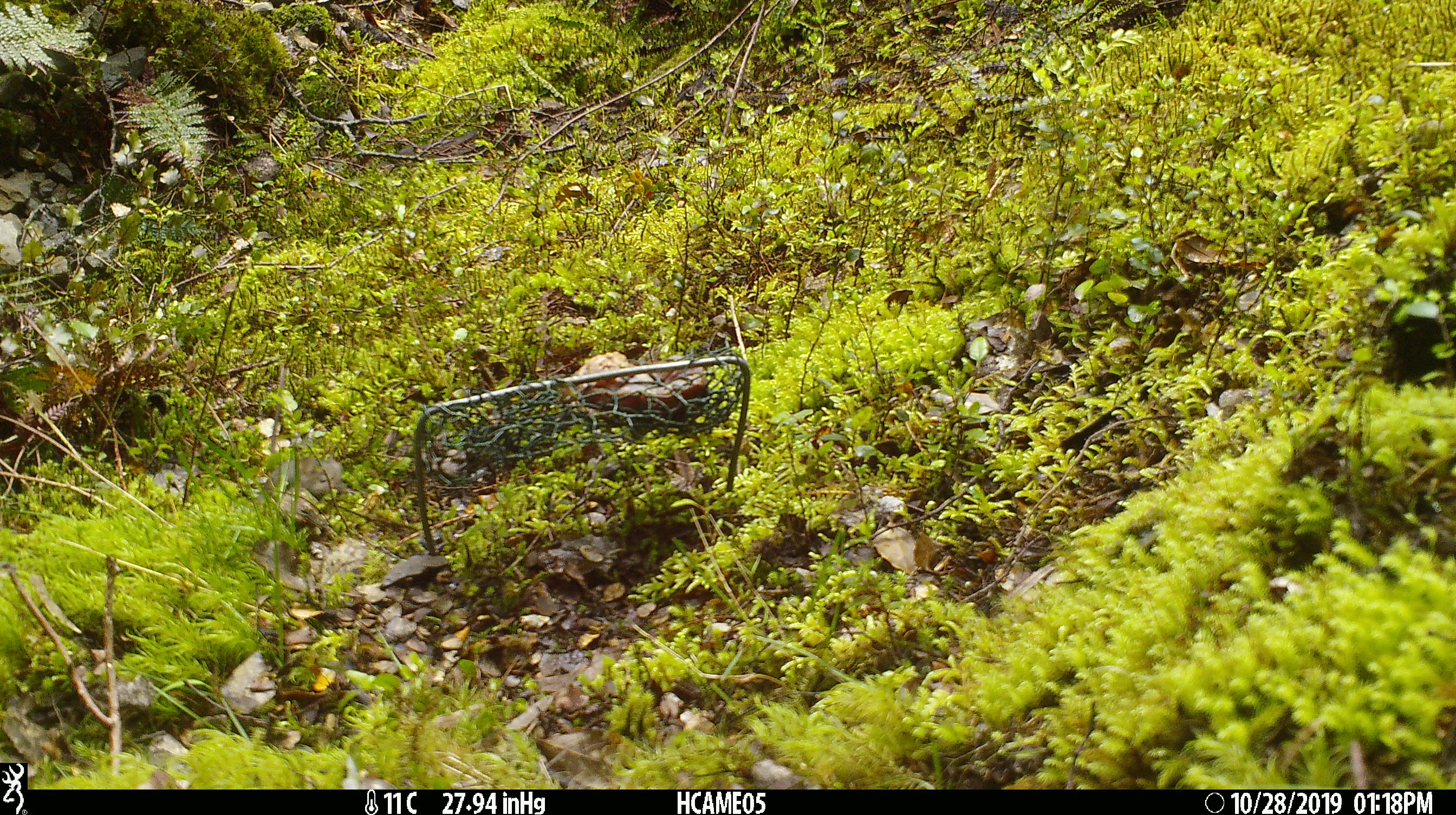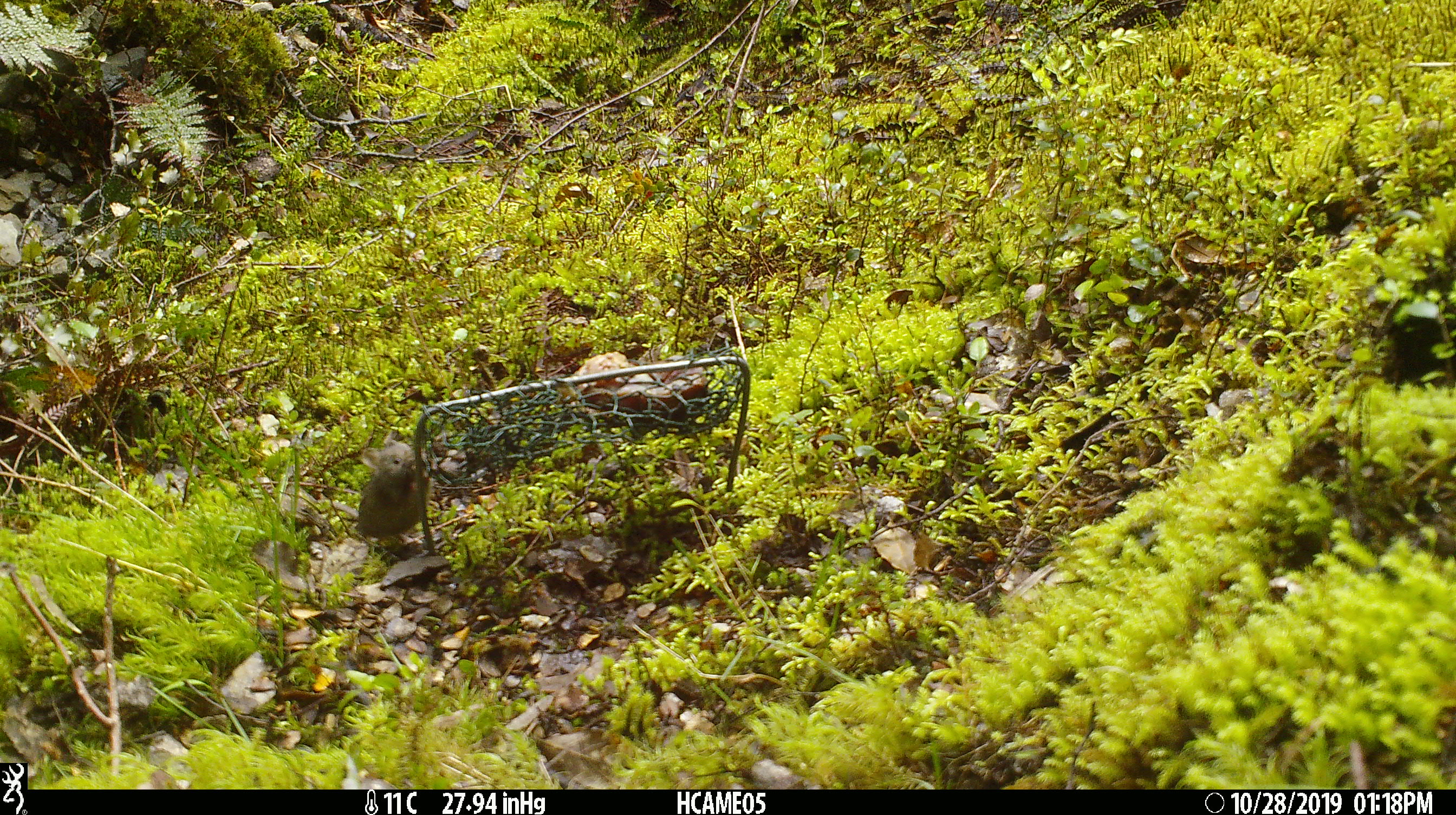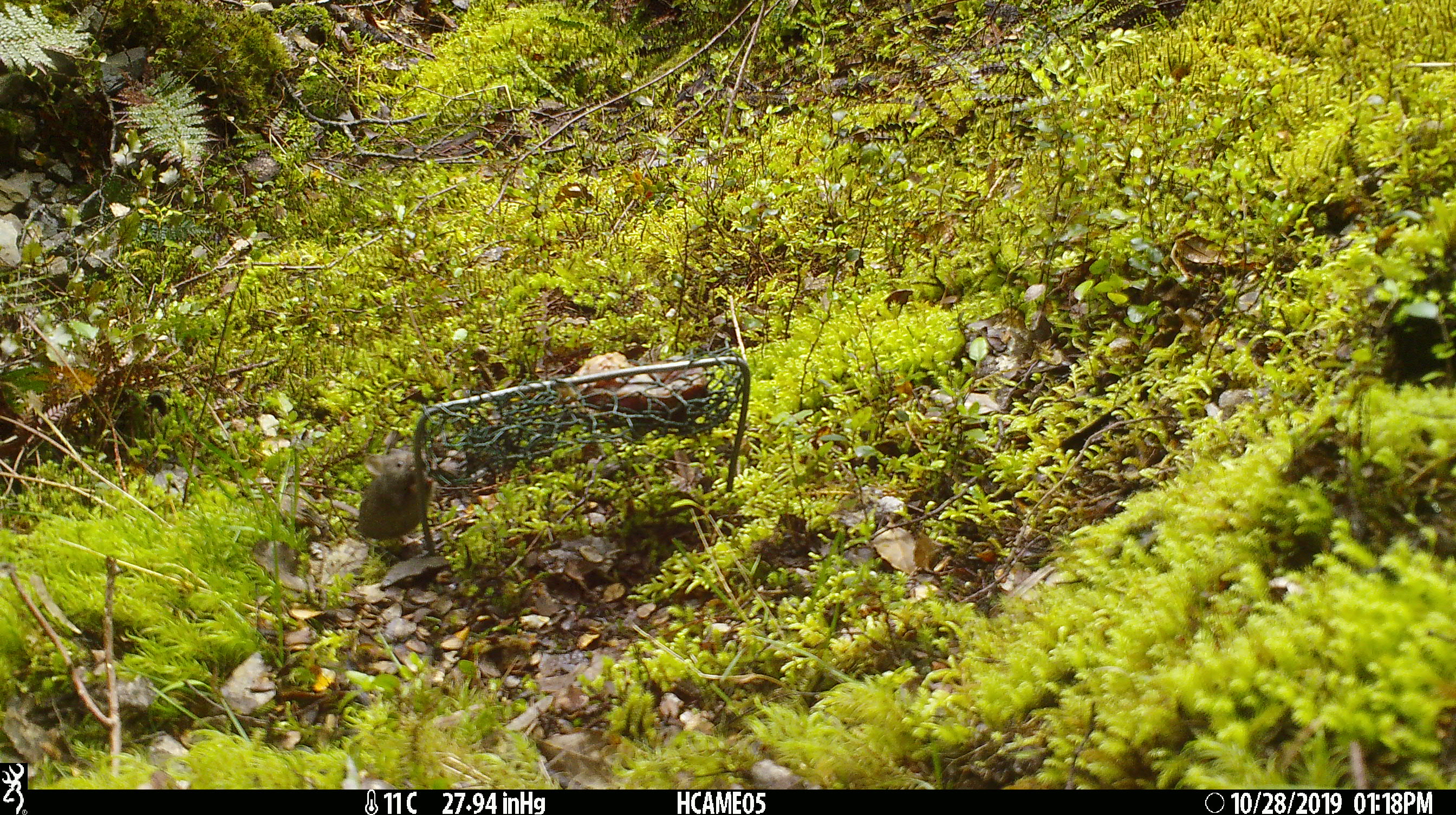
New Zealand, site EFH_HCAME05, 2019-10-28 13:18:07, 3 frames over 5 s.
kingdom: Animalia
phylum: Chordata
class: Mammalia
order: Rodentia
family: Muridae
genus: Mus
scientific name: Mus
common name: mouse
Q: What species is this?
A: Mouse (Mus).